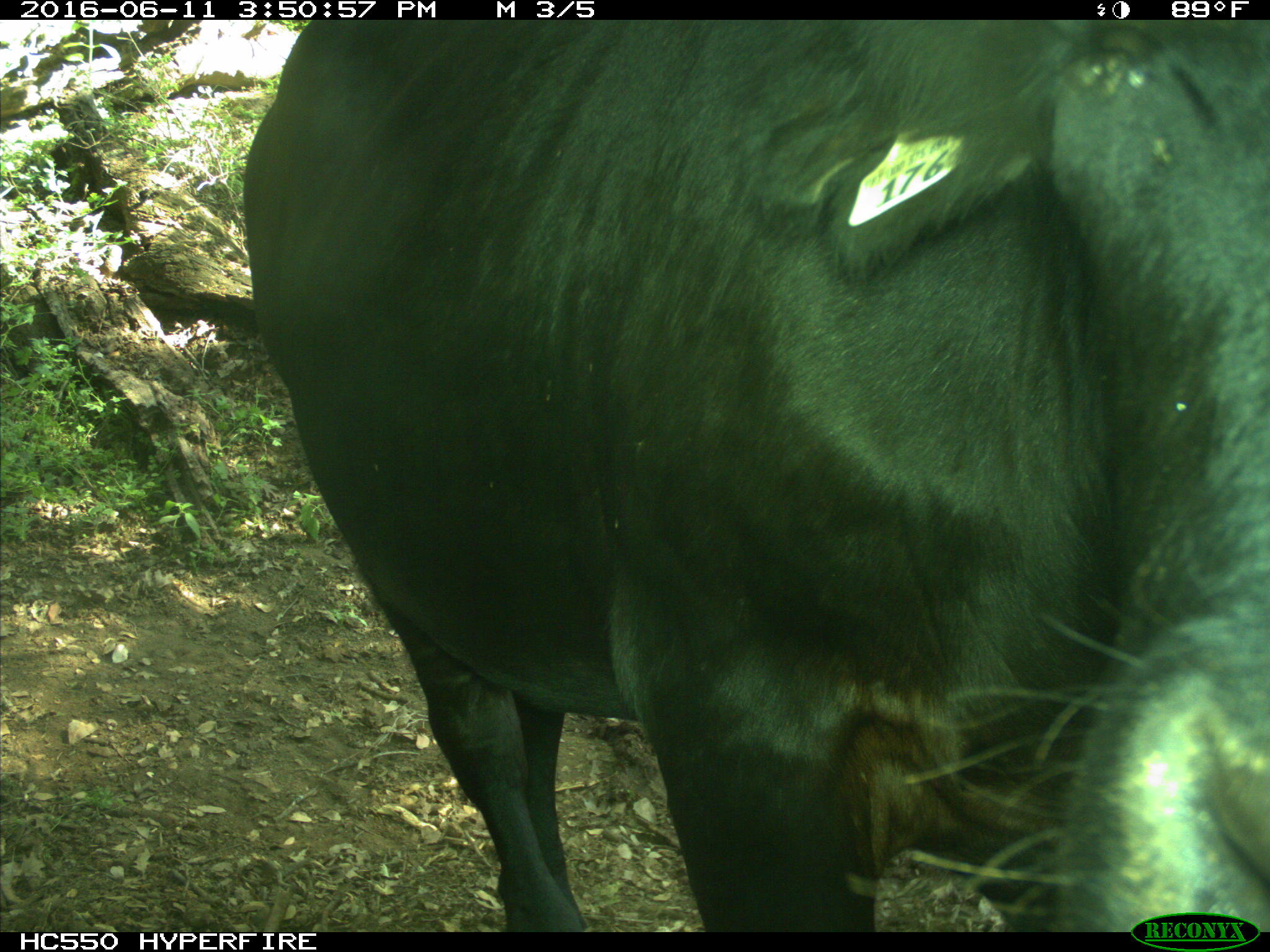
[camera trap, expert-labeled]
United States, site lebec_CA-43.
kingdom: Animalia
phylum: Chordata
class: Mammalia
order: Artiodactyla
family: Bovidae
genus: Bos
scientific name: Bos taurus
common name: domestic cow